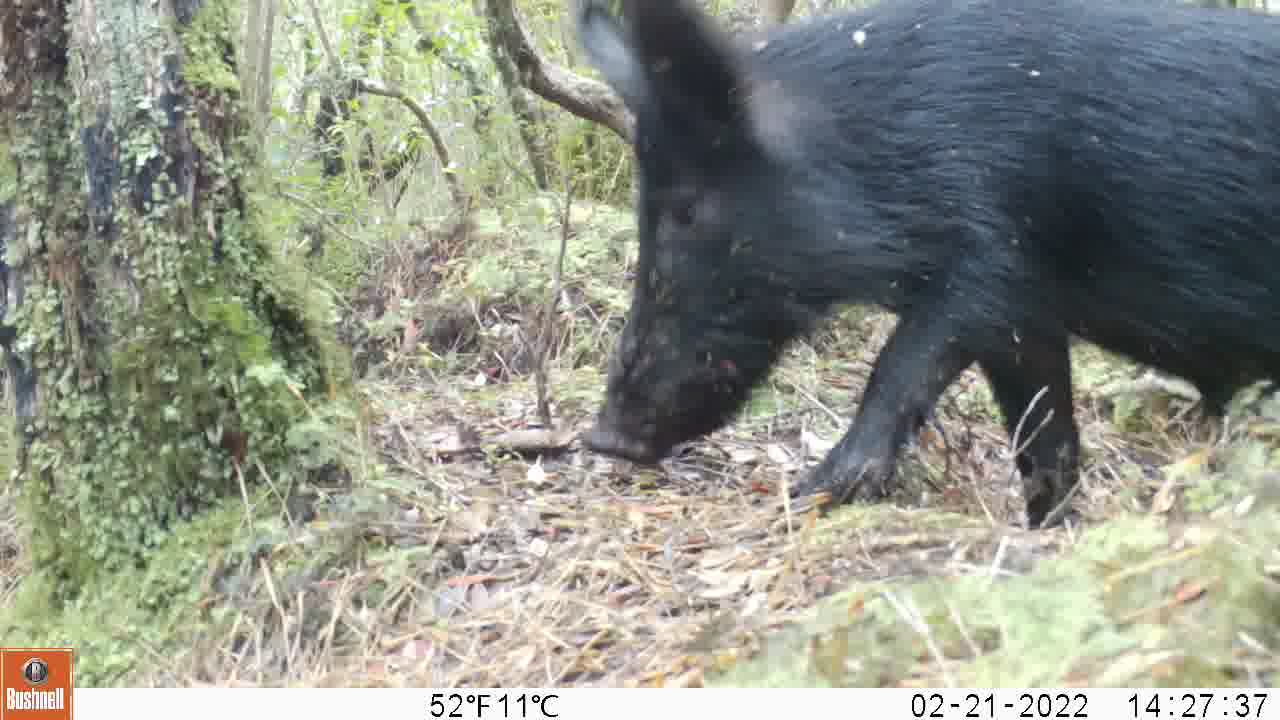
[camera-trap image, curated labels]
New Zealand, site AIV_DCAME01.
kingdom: Animalia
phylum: Chordata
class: Mammalia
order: Artiodactyla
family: Suidae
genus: Sus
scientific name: Sus scrofa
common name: pig